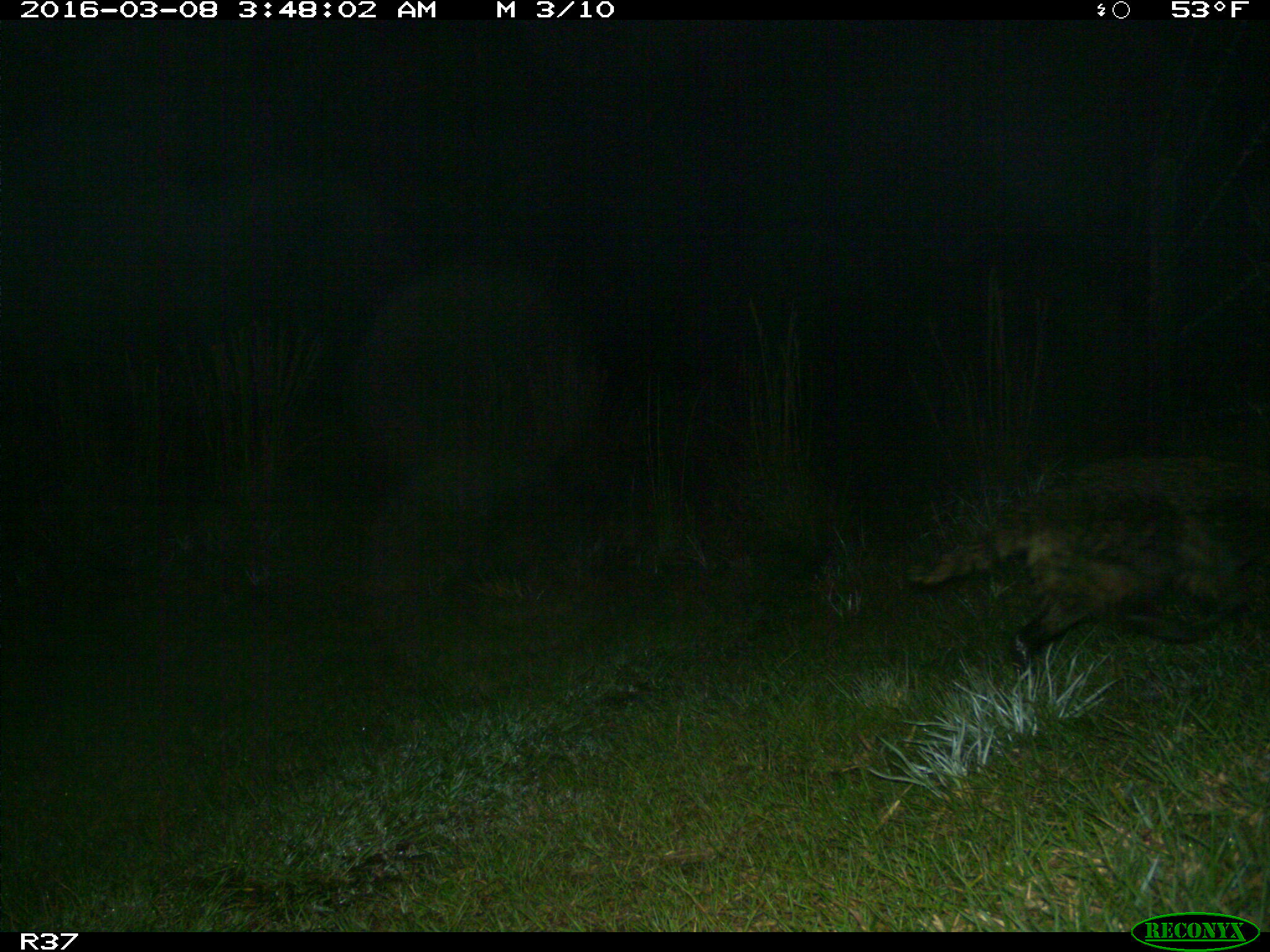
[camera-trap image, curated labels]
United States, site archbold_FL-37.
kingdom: Animalia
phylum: Chordata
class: Mammalia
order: Carnivora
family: Procyonidae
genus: Procyon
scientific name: Procyon lotor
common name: common raccoon